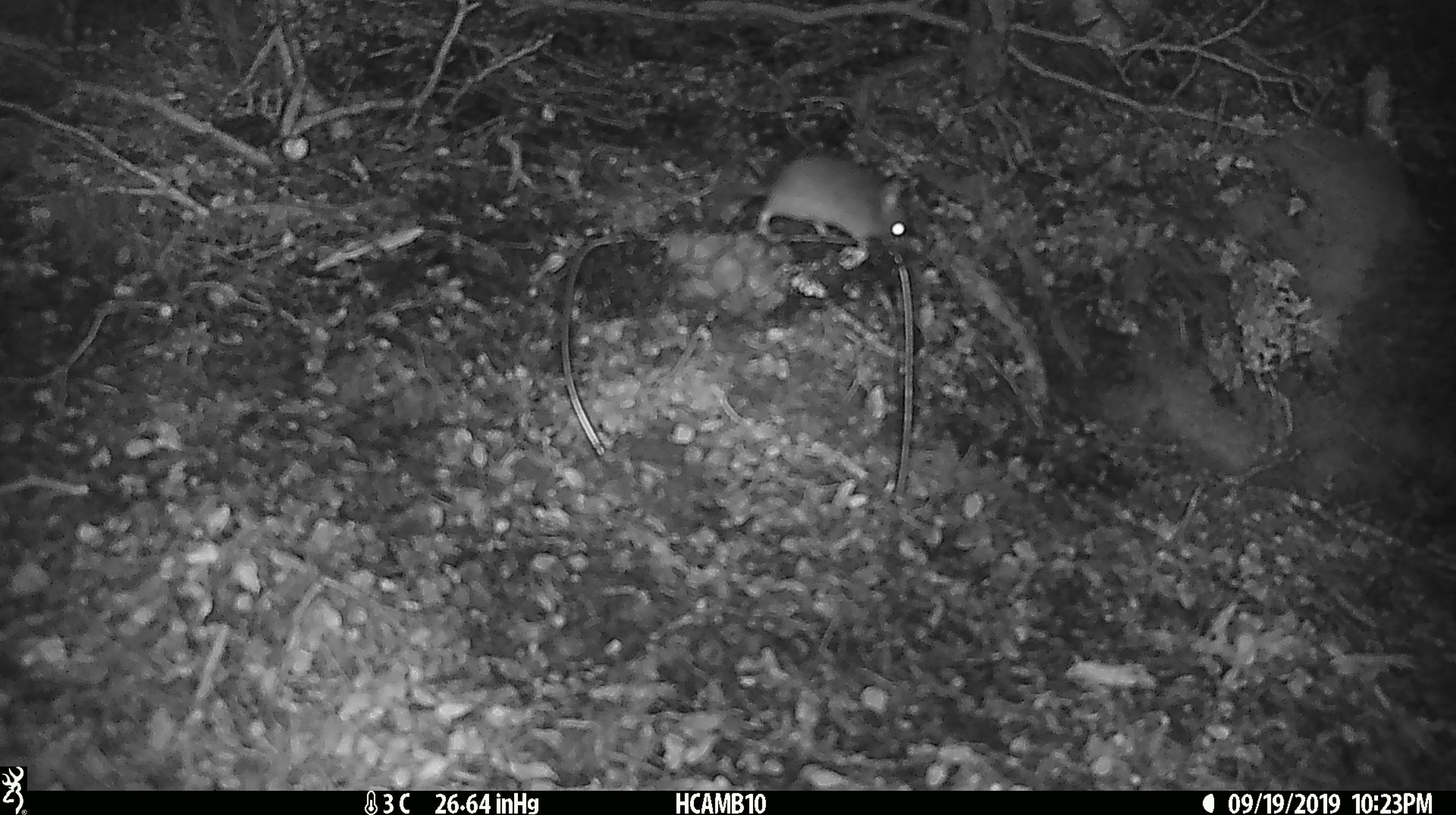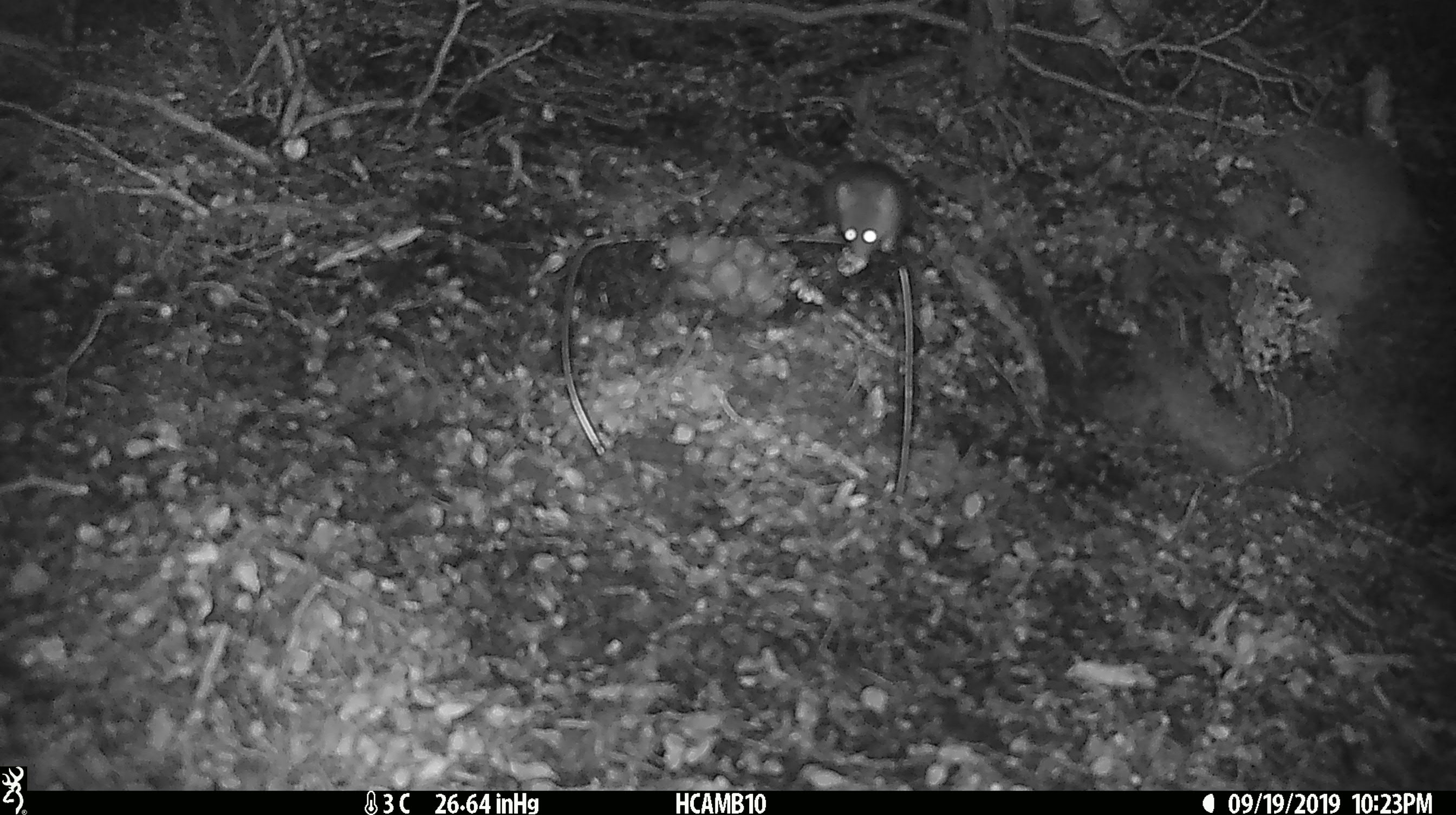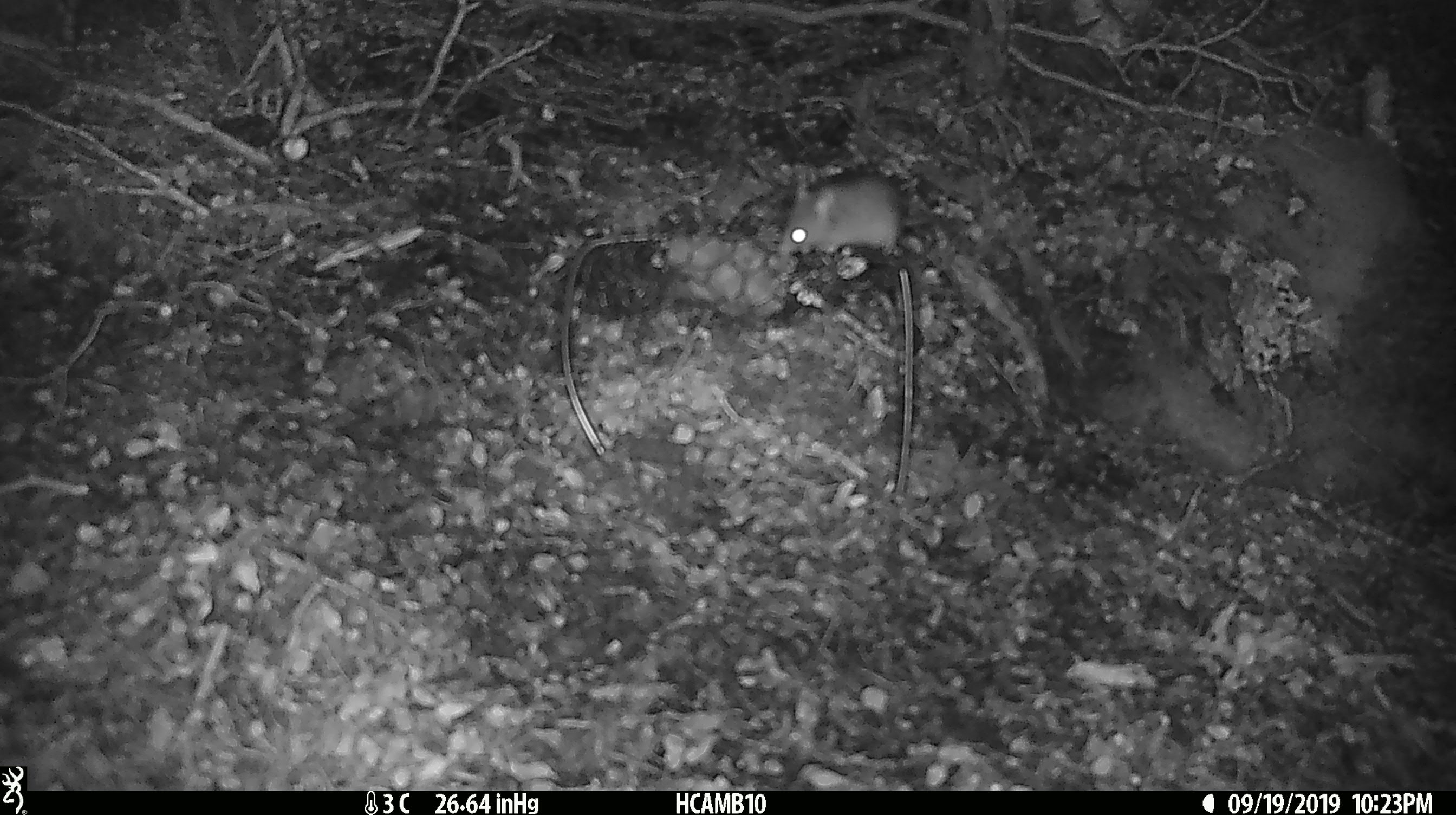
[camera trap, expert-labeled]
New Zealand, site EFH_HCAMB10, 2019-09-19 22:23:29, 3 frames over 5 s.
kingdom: Animalia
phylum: Chordata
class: Mammalia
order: Rodentia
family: Muridae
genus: Mus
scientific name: Mus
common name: mouse